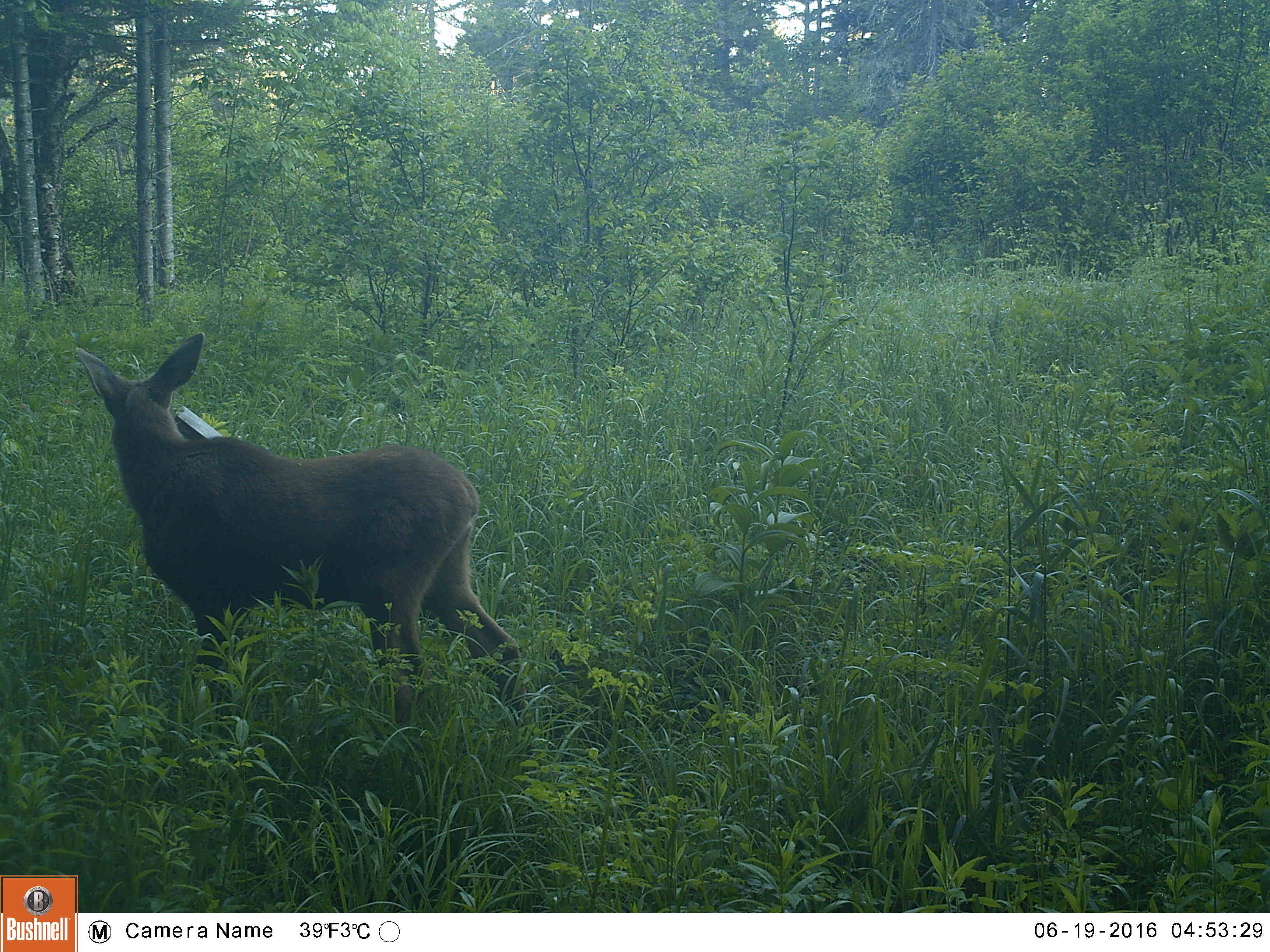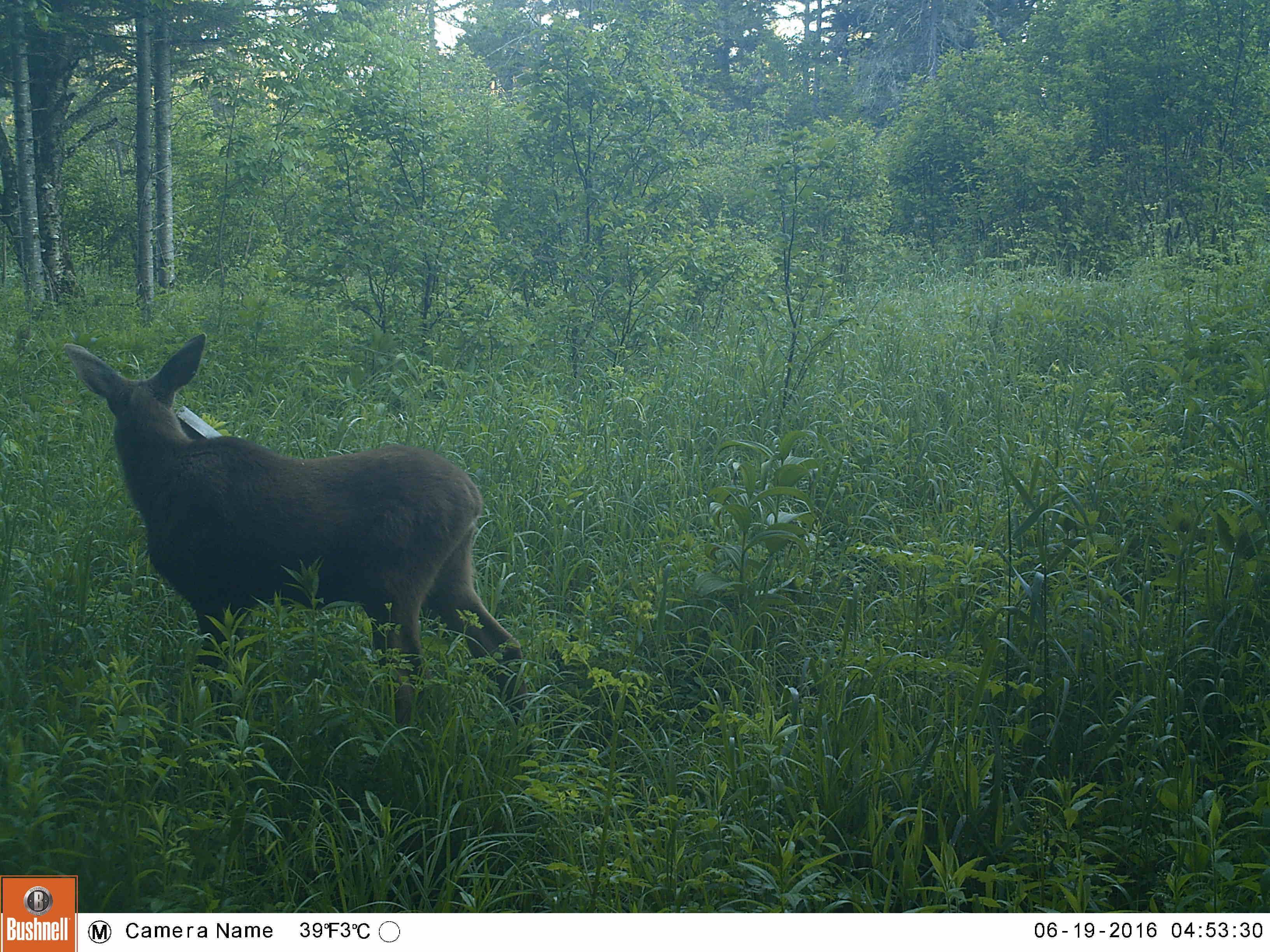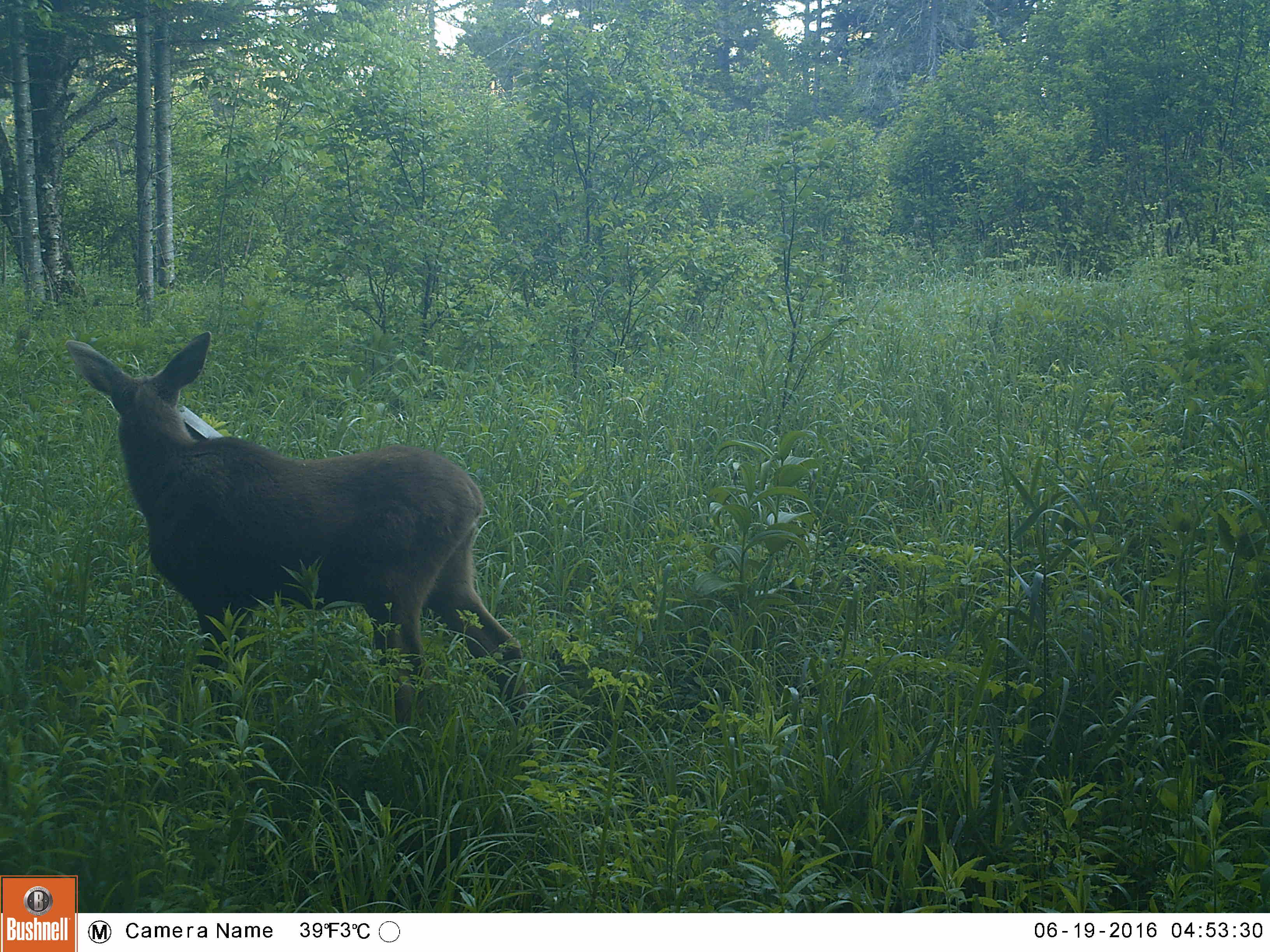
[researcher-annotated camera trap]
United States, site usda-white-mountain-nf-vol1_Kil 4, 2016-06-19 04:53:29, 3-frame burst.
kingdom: Animalia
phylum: Chordata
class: Mammalia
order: Artiodactyla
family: Cervidae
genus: Alces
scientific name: Alces alces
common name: moose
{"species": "moose (Alces alces)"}